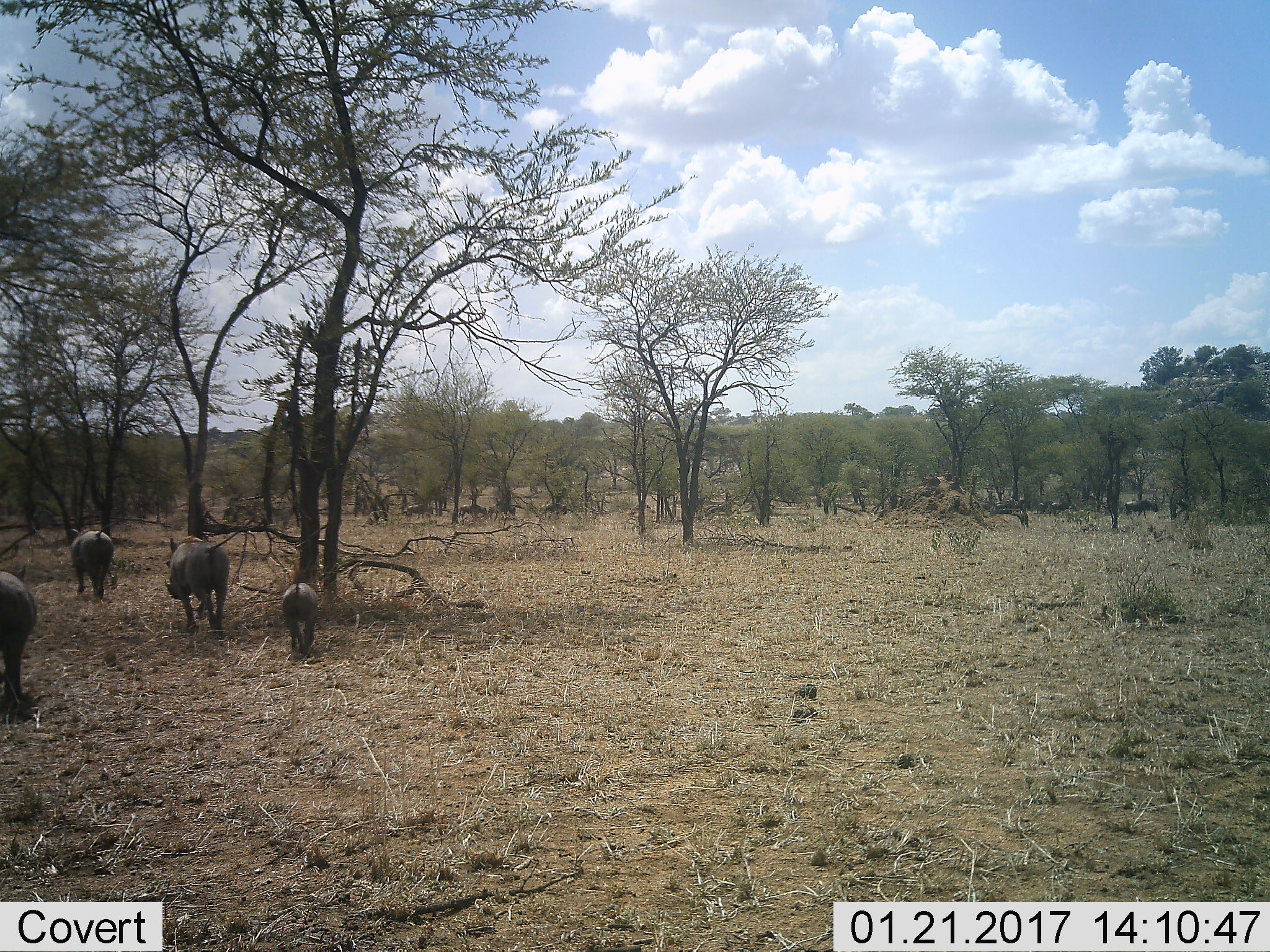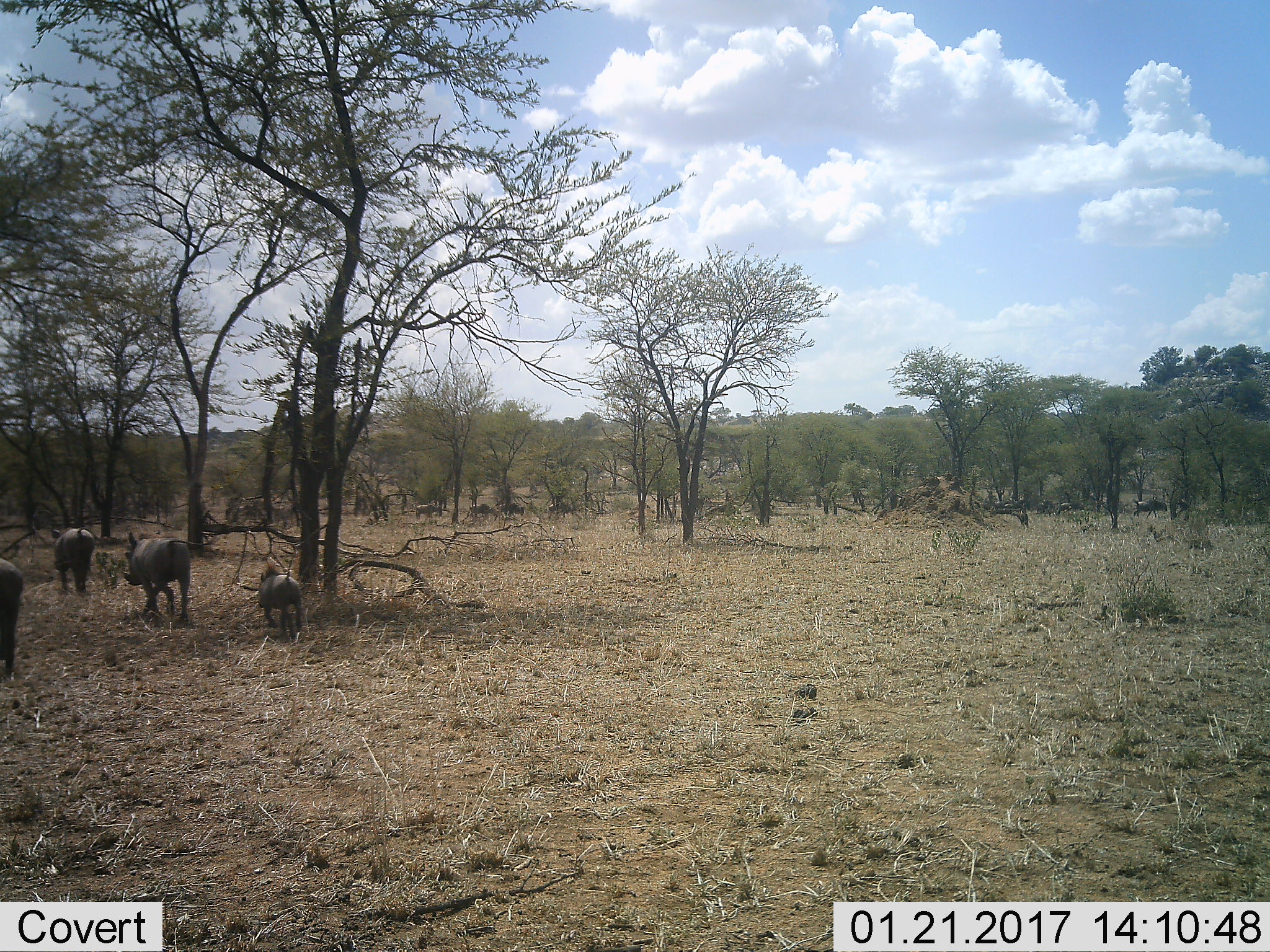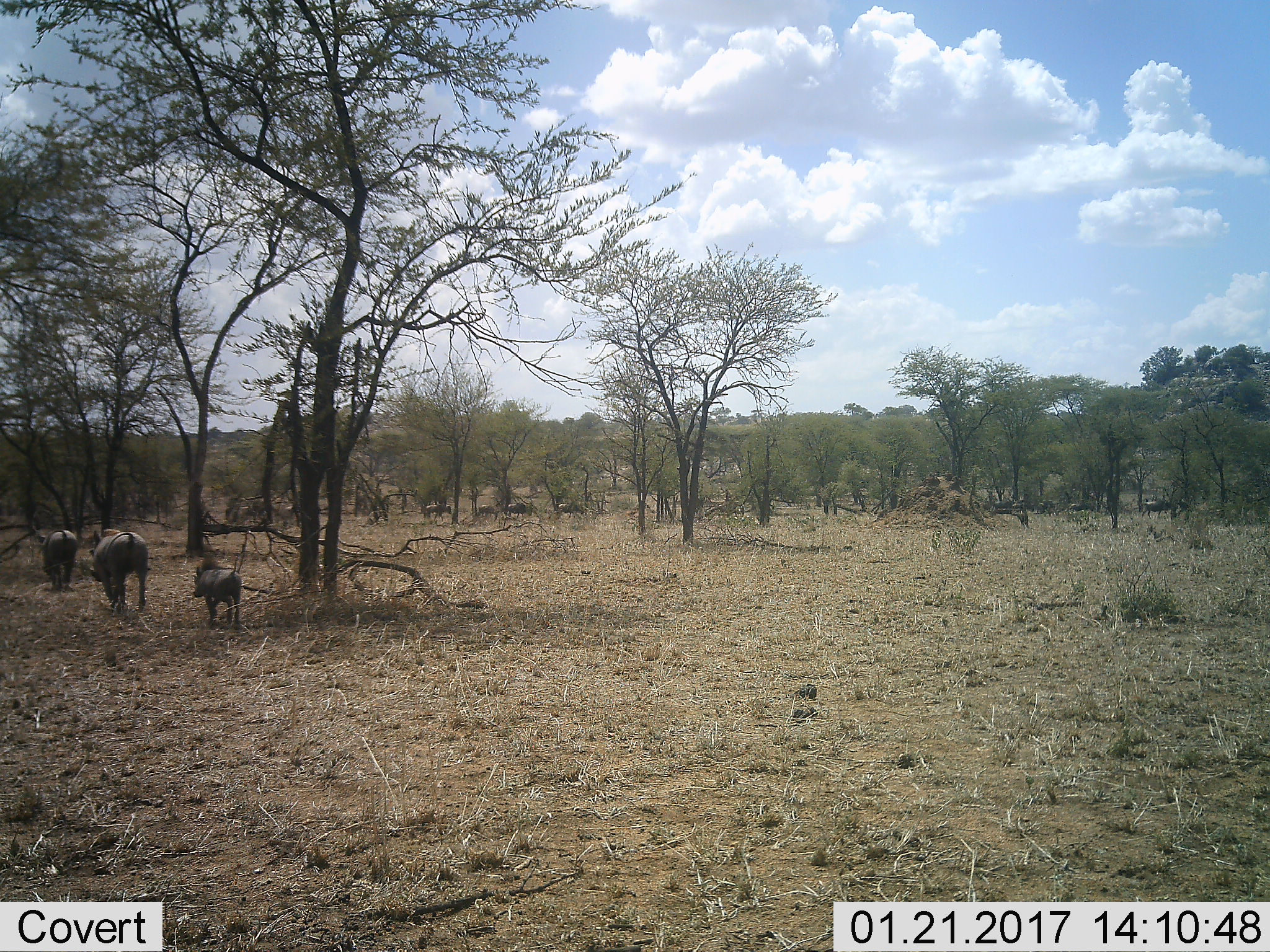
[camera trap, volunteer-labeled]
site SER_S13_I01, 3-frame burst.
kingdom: Animalia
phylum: Chordata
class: Mammalia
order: Artiodactyla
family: Suidae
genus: Phacochoerus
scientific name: Phacochoerus africanus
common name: warthog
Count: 4.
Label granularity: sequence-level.